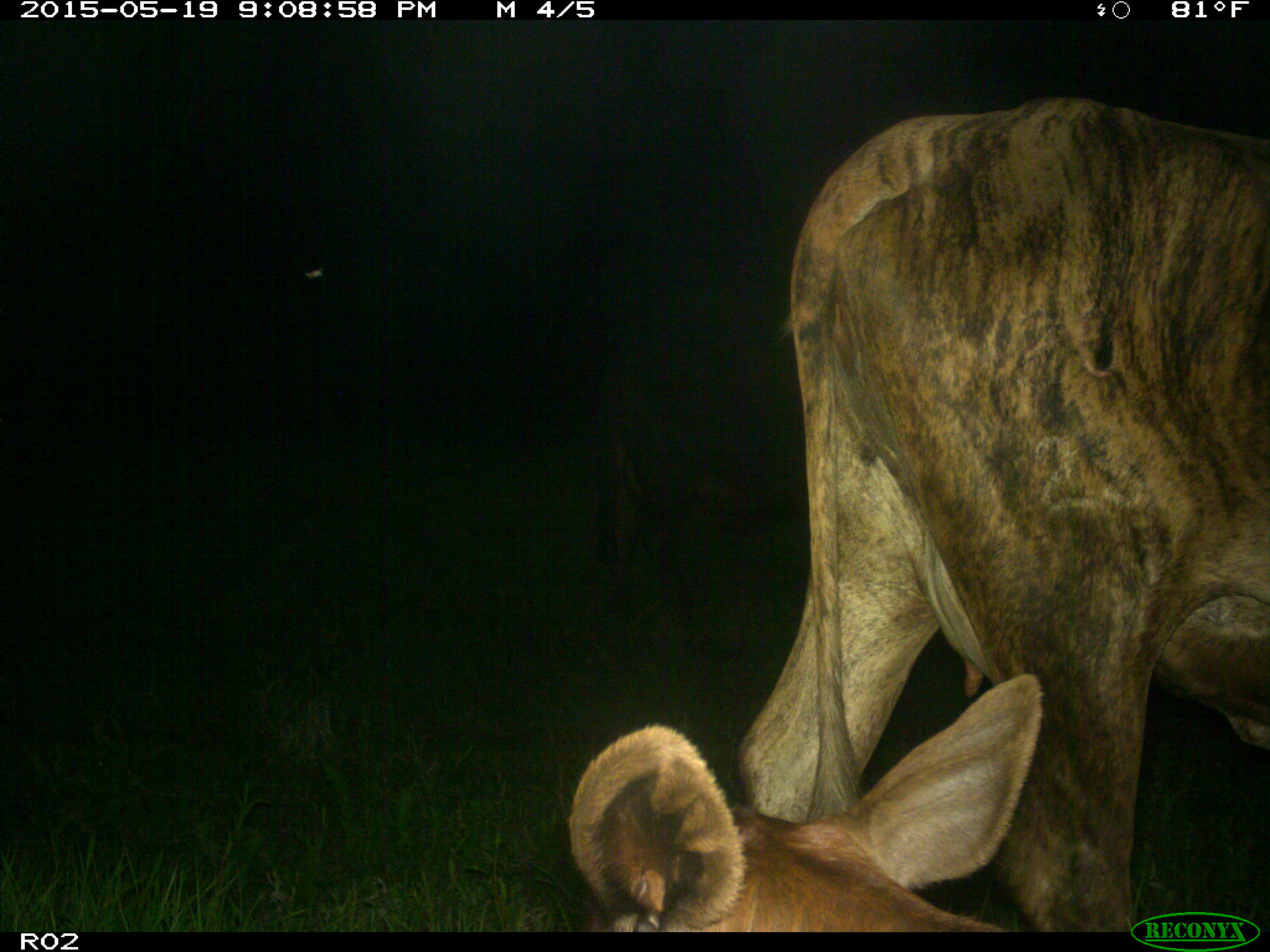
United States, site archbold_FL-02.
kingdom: Animalia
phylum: Chordata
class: Mammalia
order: Artiodactyla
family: Bovidae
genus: Bos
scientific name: Bos taurus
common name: domestic cow